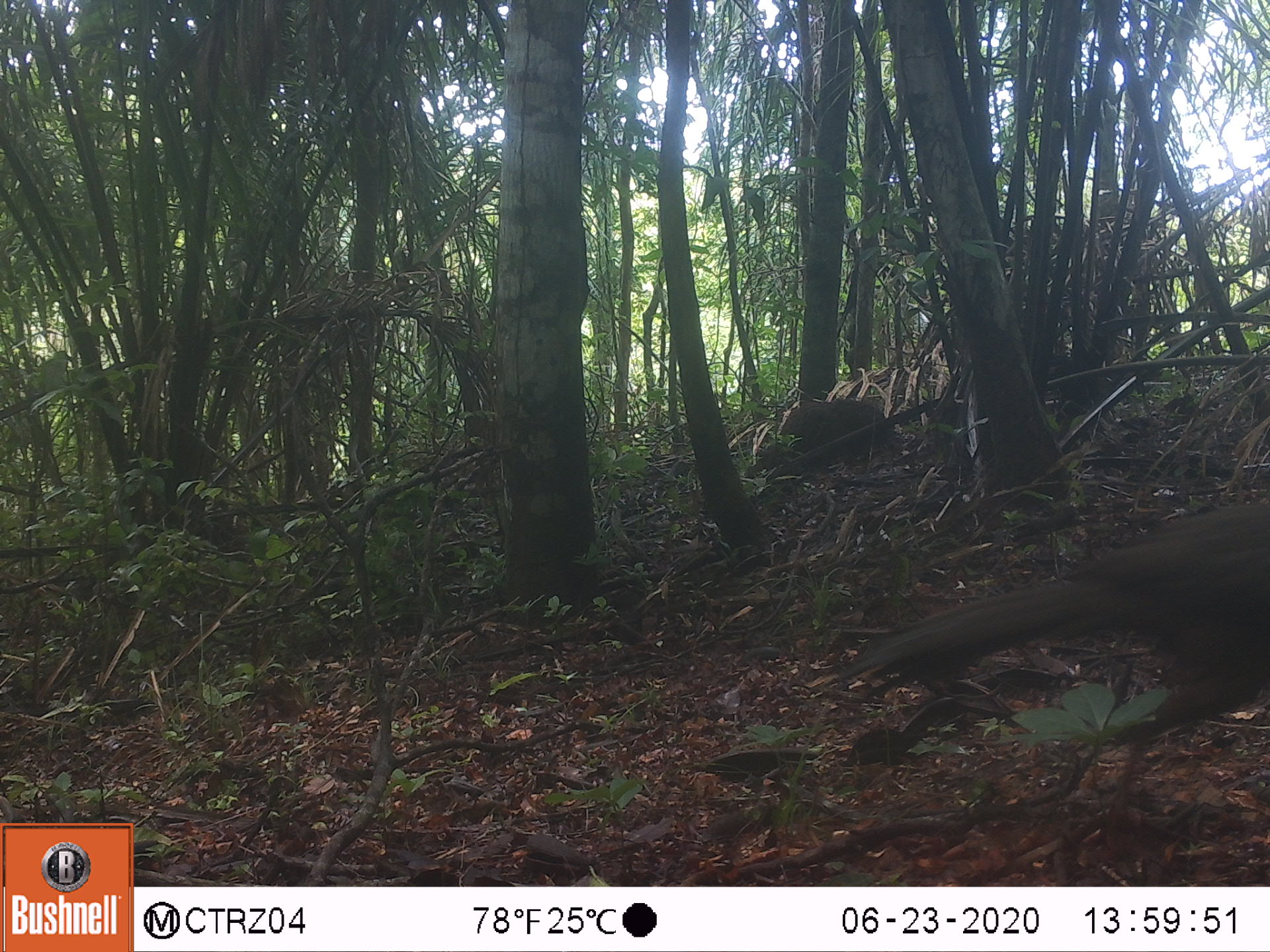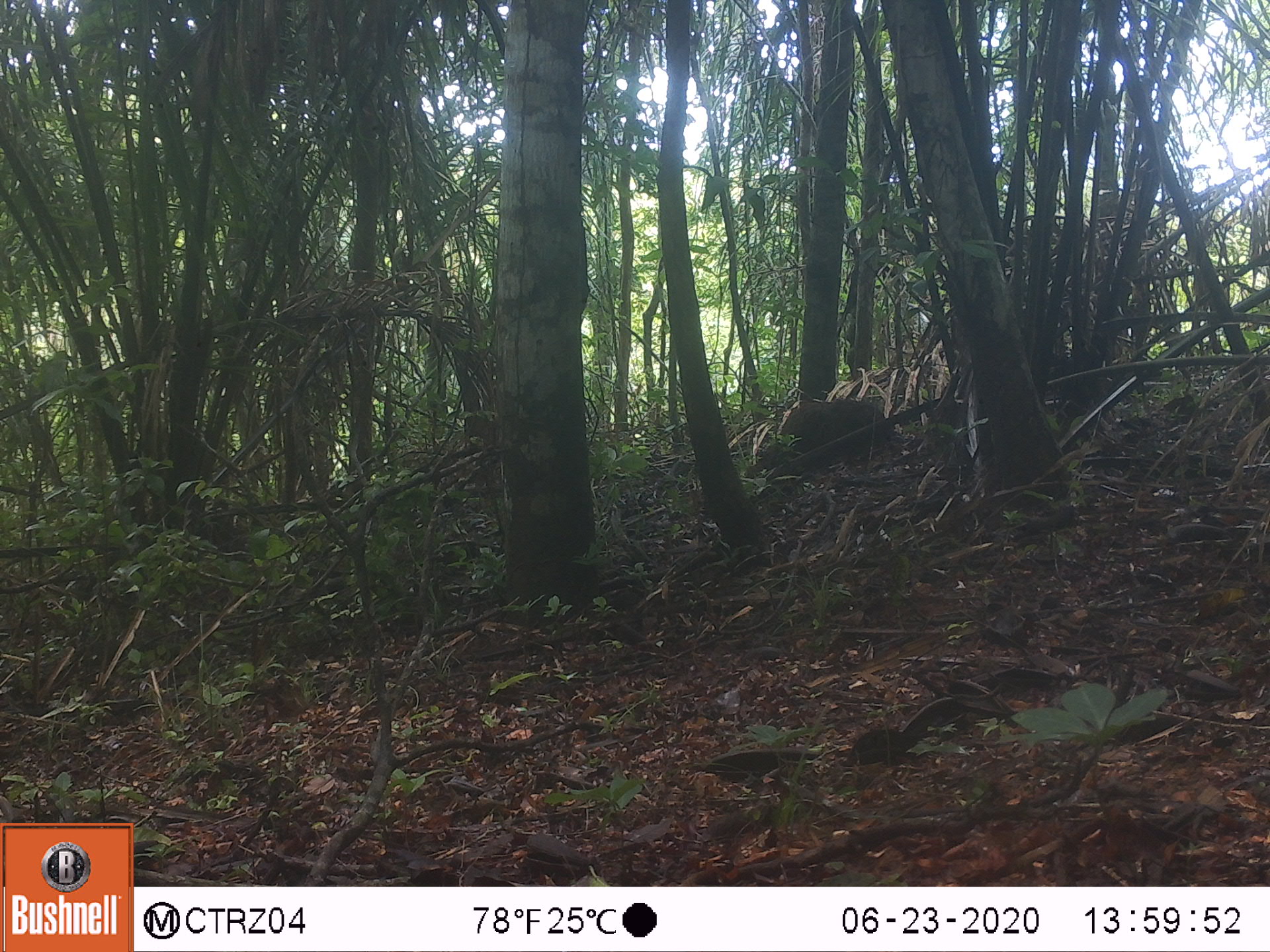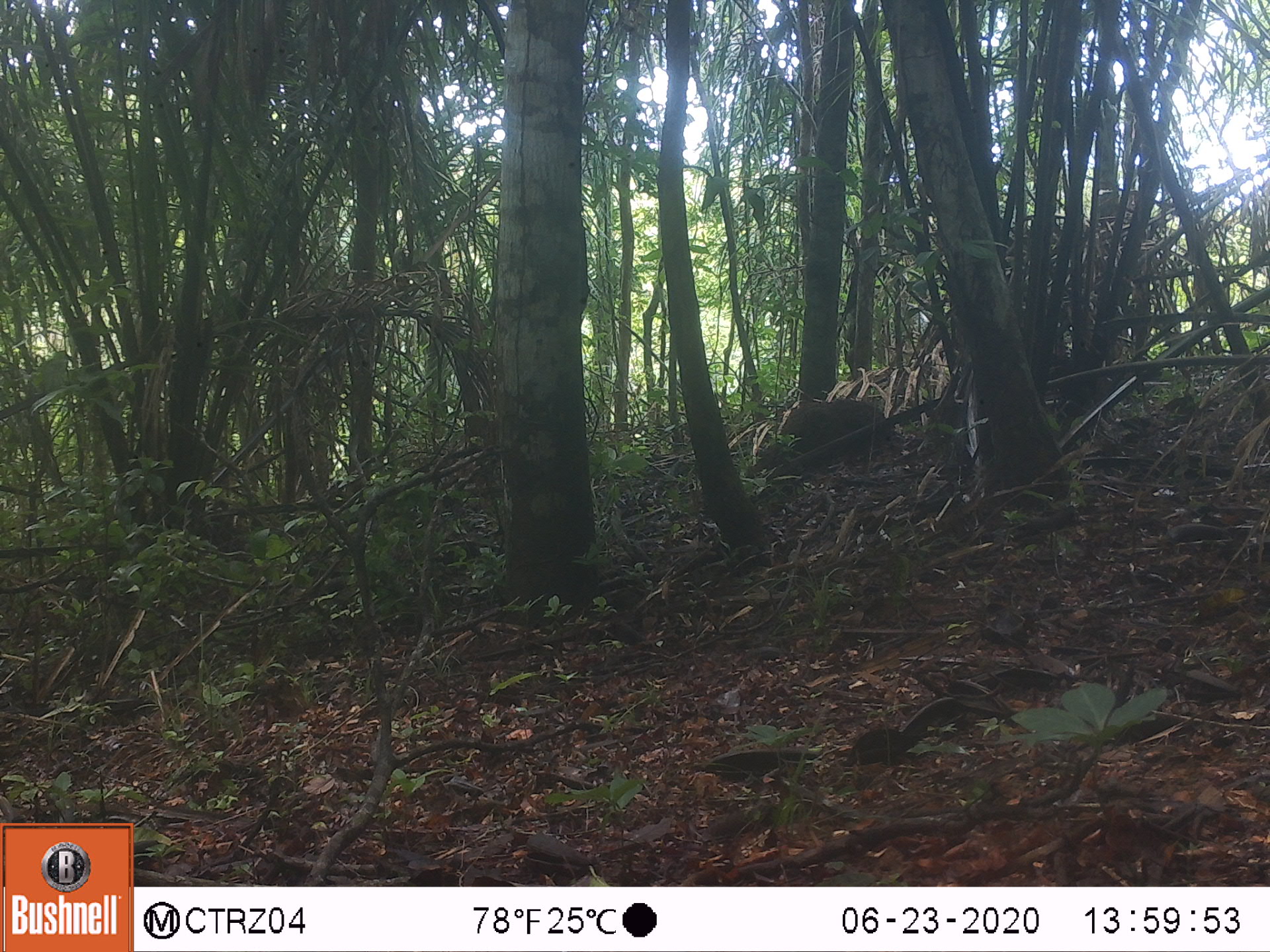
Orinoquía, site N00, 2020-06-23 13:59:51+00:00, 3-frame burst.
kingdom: Animalia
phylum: Chordata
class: Aves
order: Galliformes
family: Cracidae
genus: Penelope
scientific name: Penelope jacquacu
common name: spix's guan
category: spixs guan